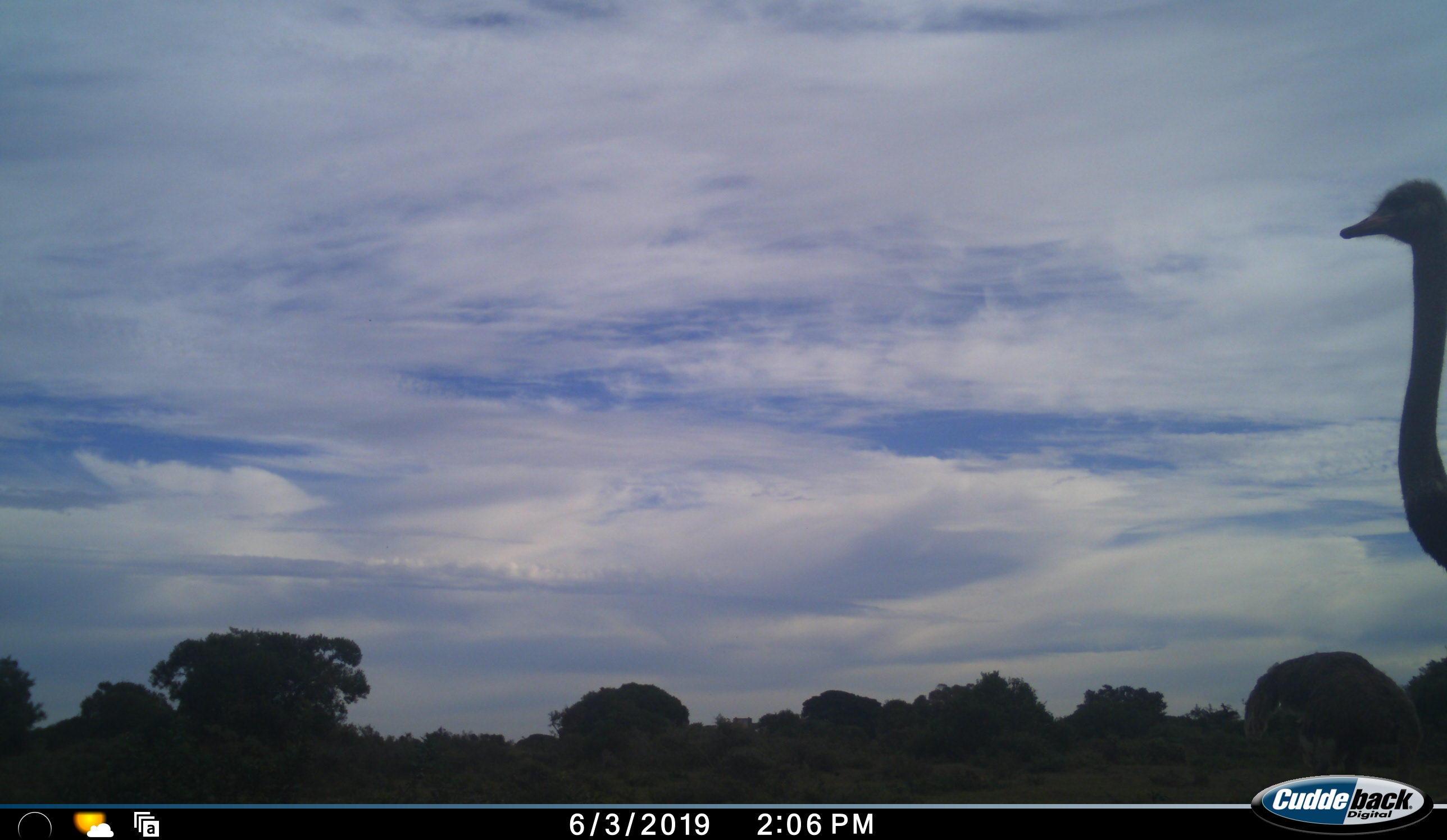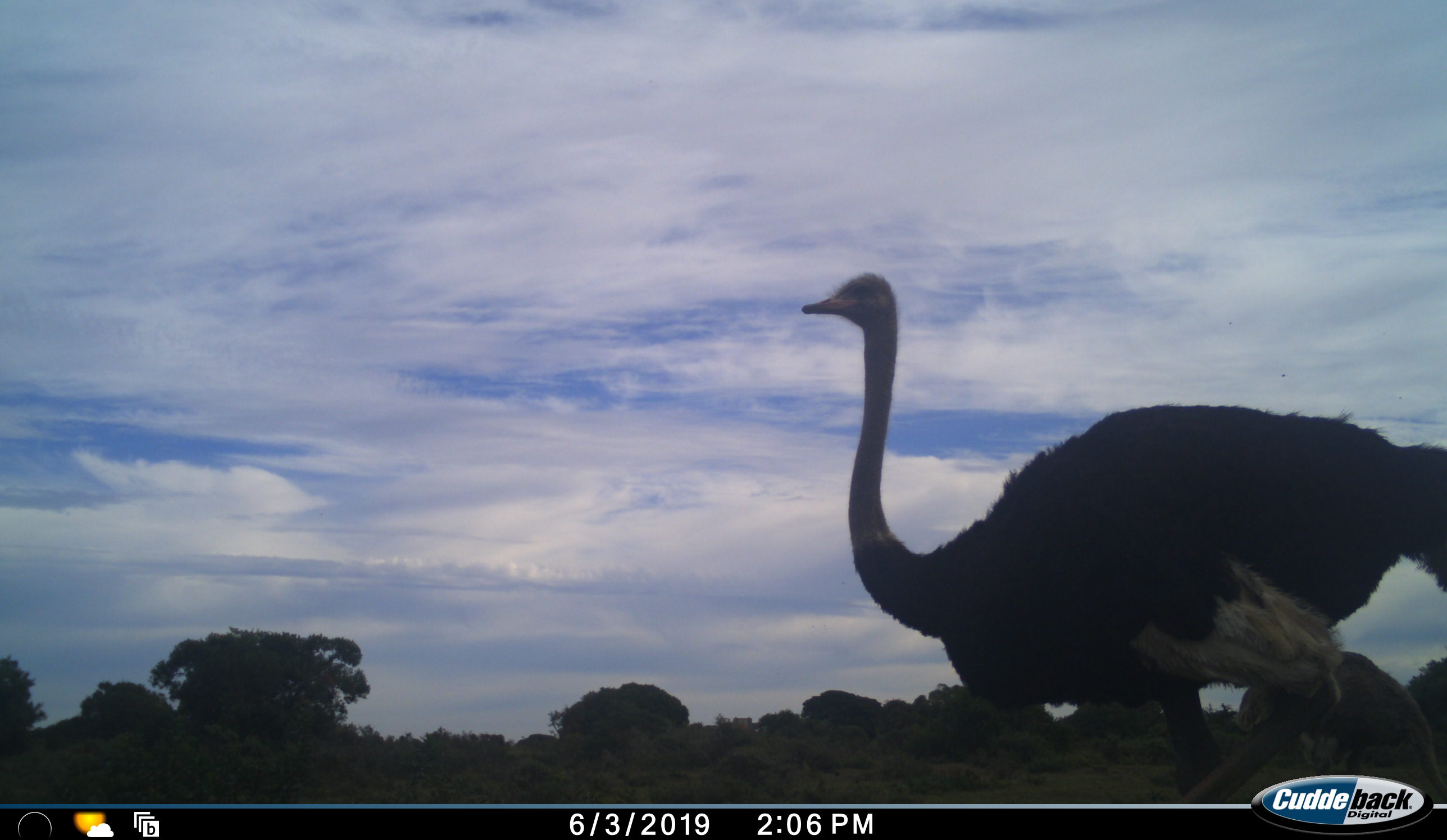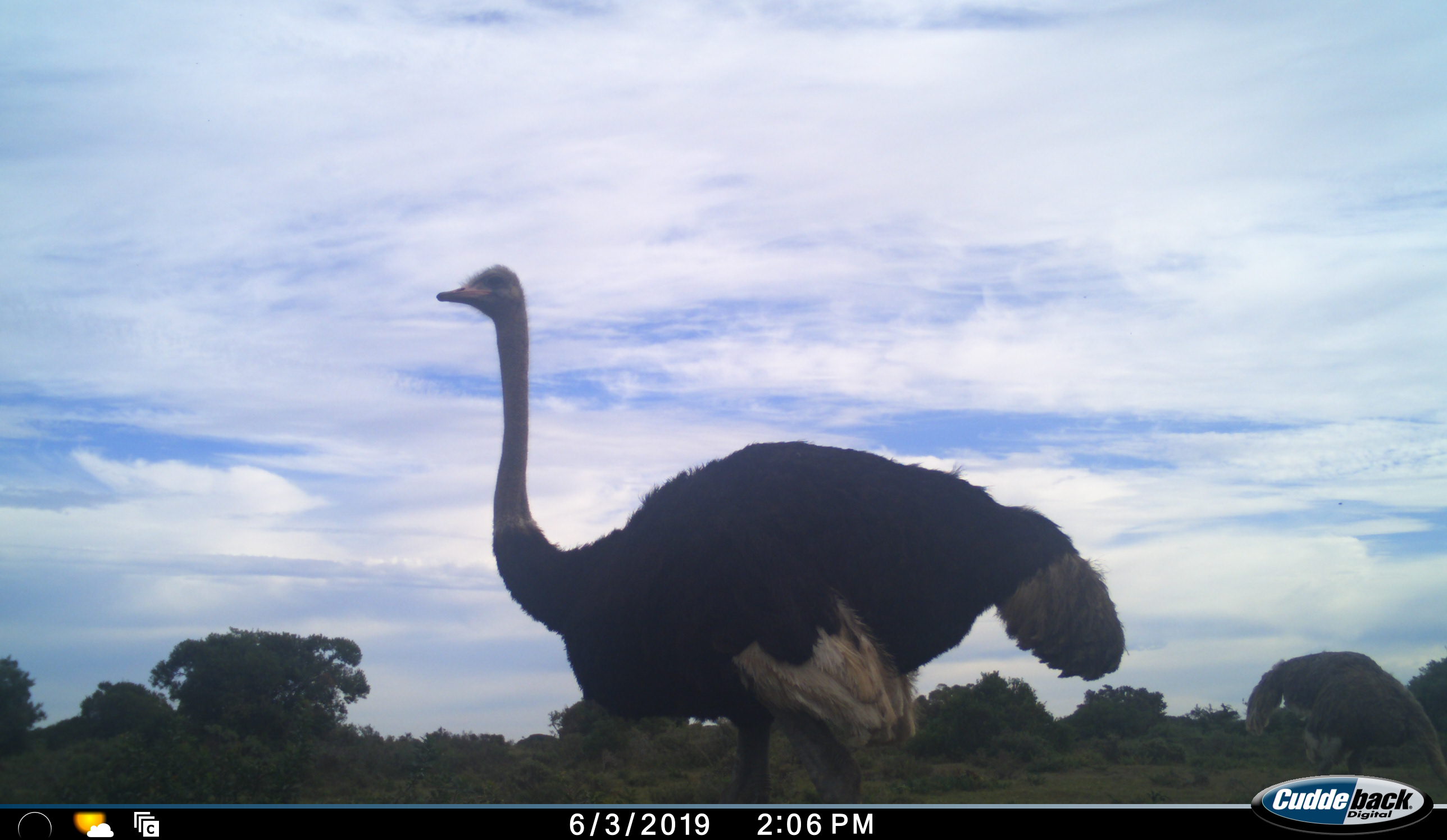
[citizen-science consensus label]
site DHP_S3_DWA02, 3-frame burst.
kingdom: Animalia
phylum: Chordata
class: Aves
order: Struthioniformes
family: Struthionidae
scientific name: Struthionidae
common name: ostrich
Ostrich (Struthionidae), count 2. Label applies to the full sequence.